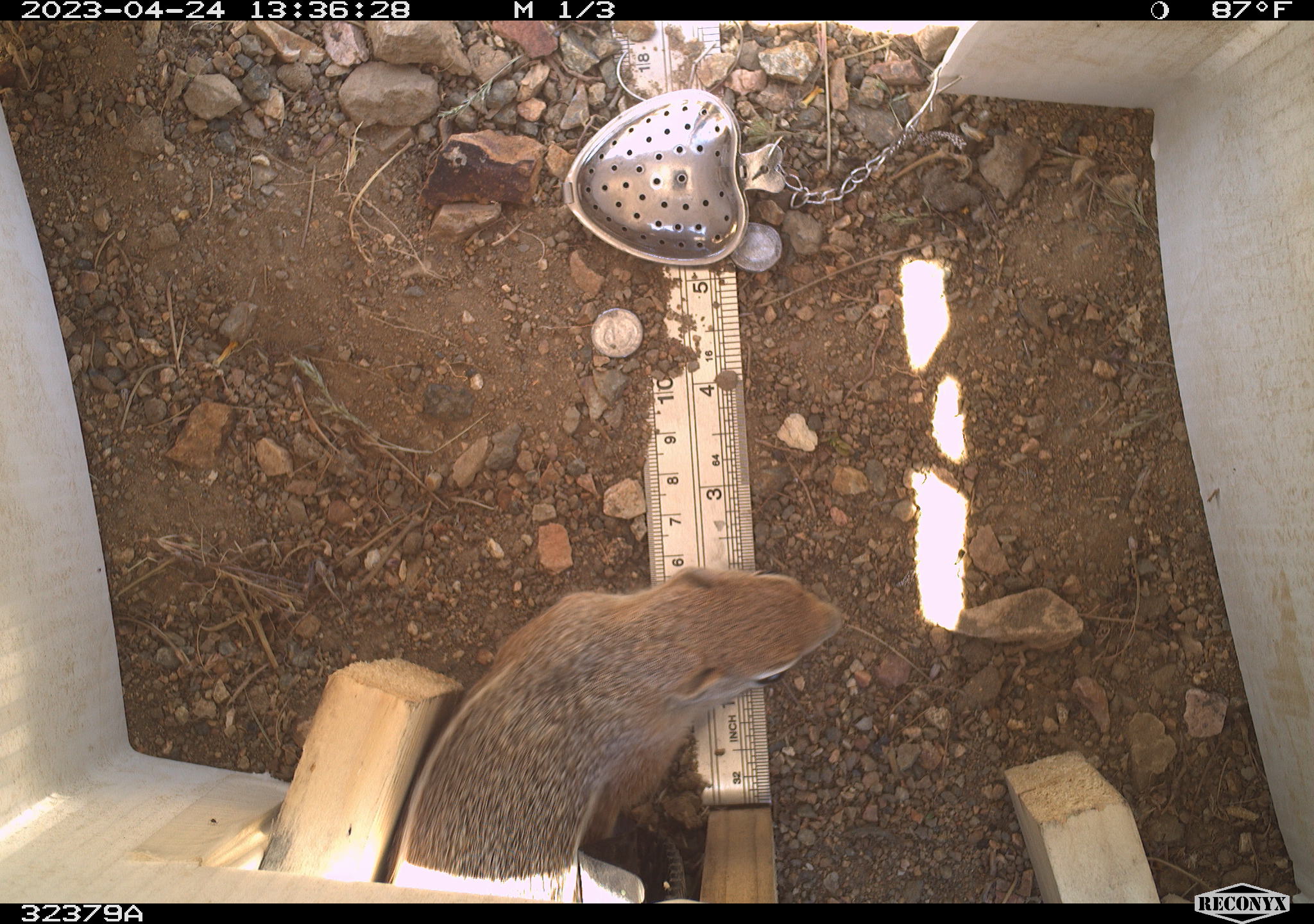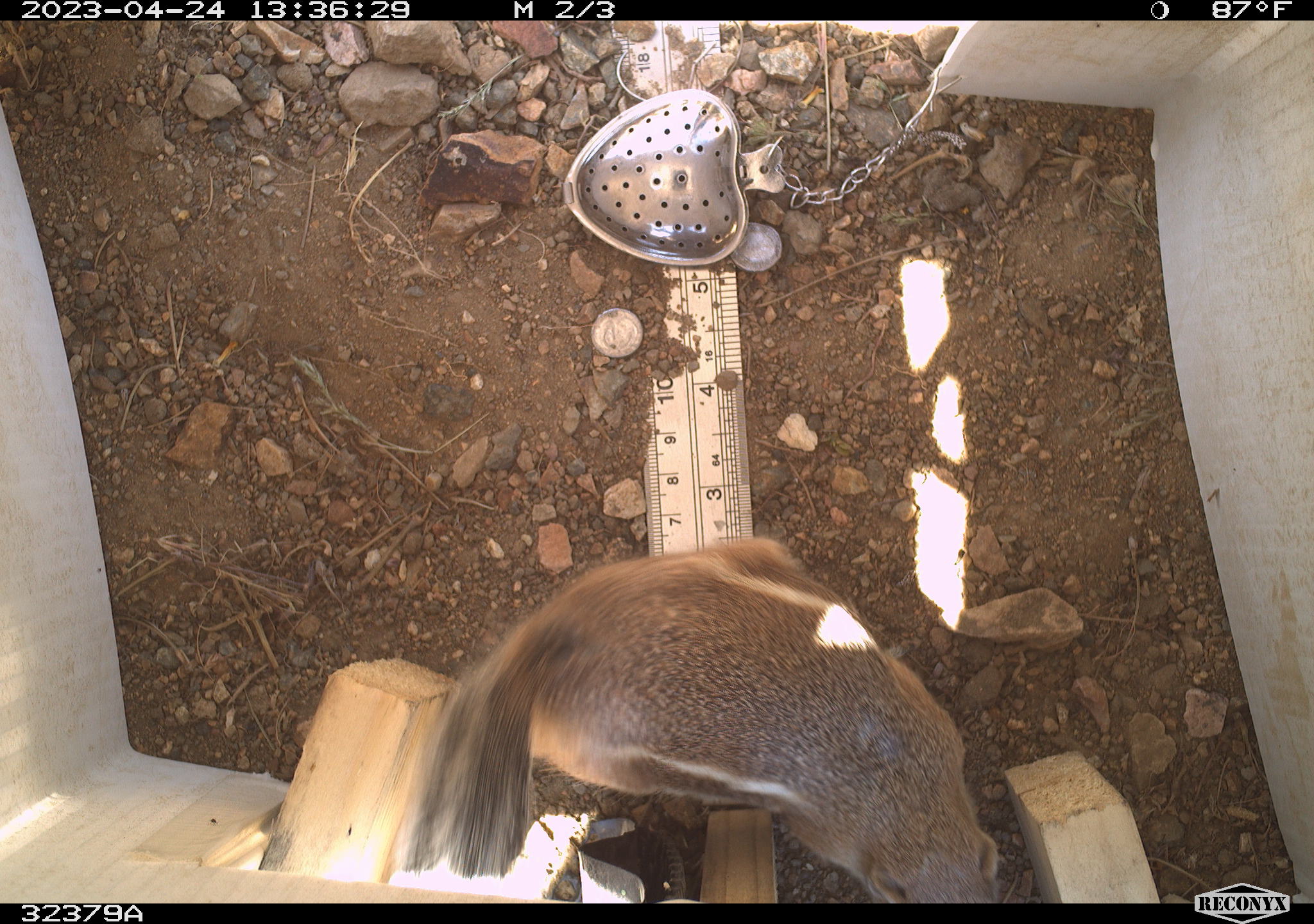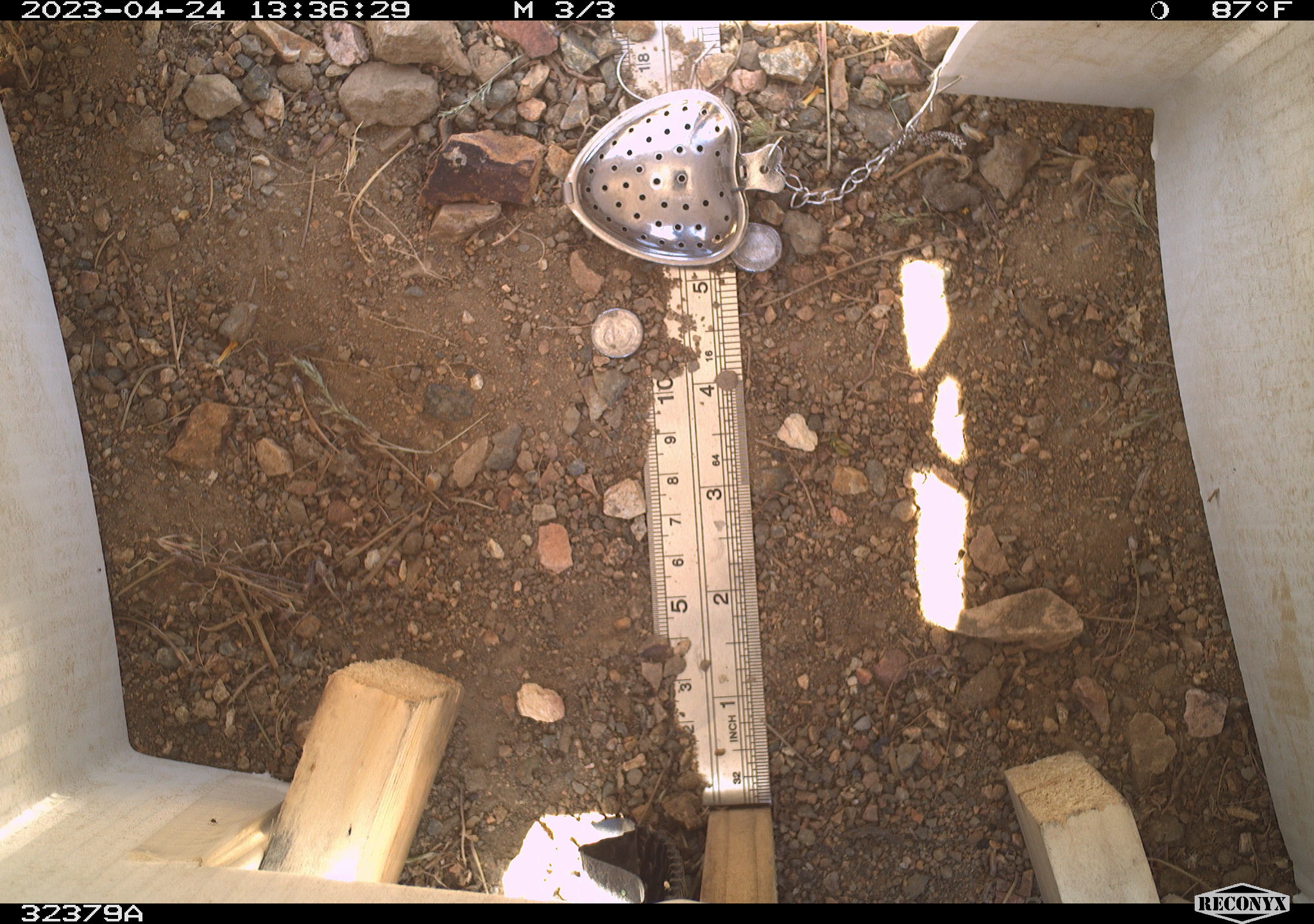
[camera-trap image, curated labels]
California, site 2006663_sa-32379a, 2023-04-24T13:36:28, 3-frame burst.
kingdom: Animalia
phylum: Chordata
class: Mammalia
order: Rodentia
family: Sciuridae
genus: Ammospermophilus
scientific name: Ammospermophilus leucurus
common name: white-tailed antelope squirrel